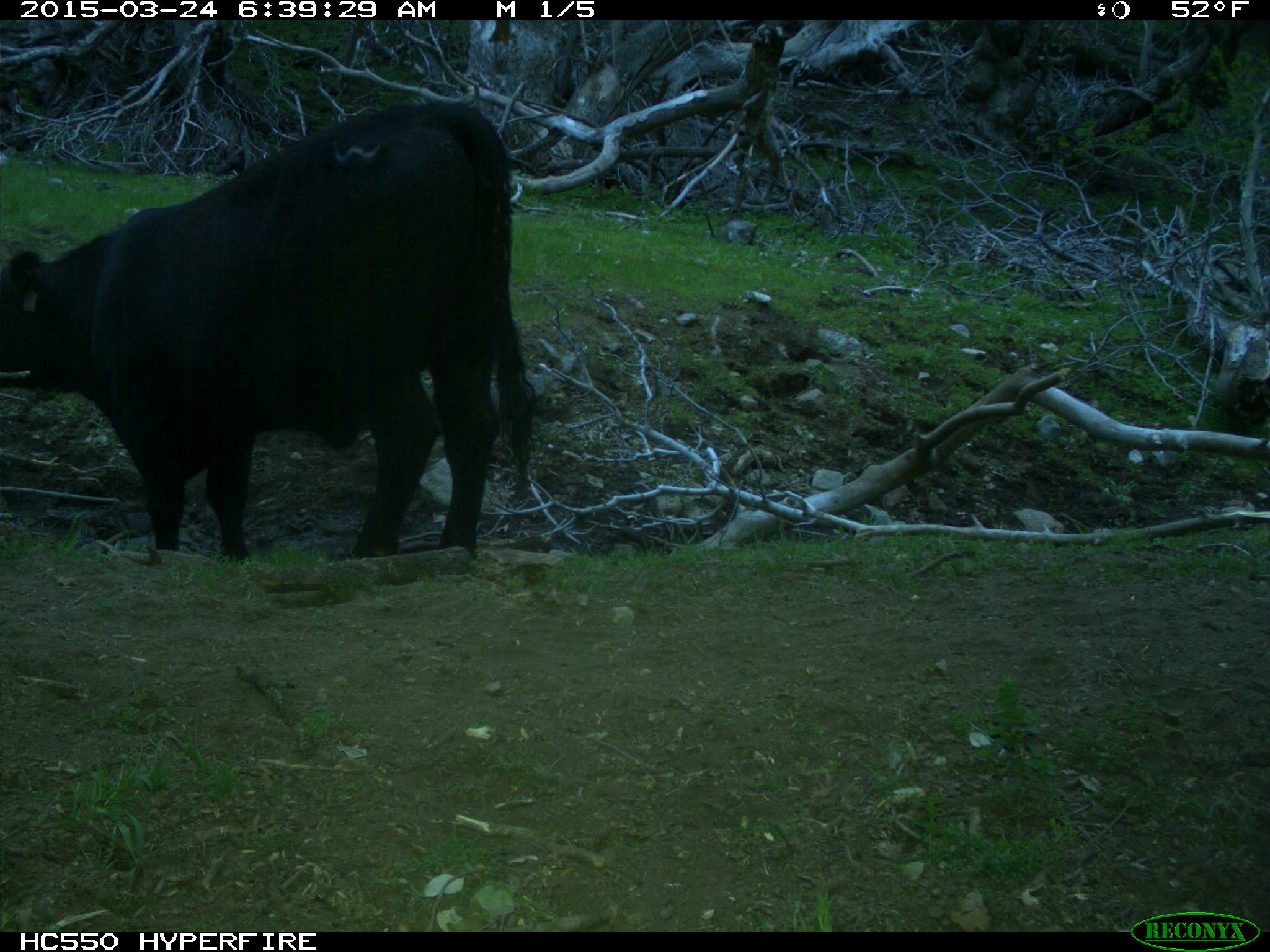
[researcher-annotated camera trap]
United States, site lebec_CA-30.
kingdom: Animalia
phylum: Chordata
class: Mammalia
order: Artiodactyla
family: Bovidae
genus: Bos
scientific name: Bos taurus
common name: domestic cow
Bos taurus (domestic cow).